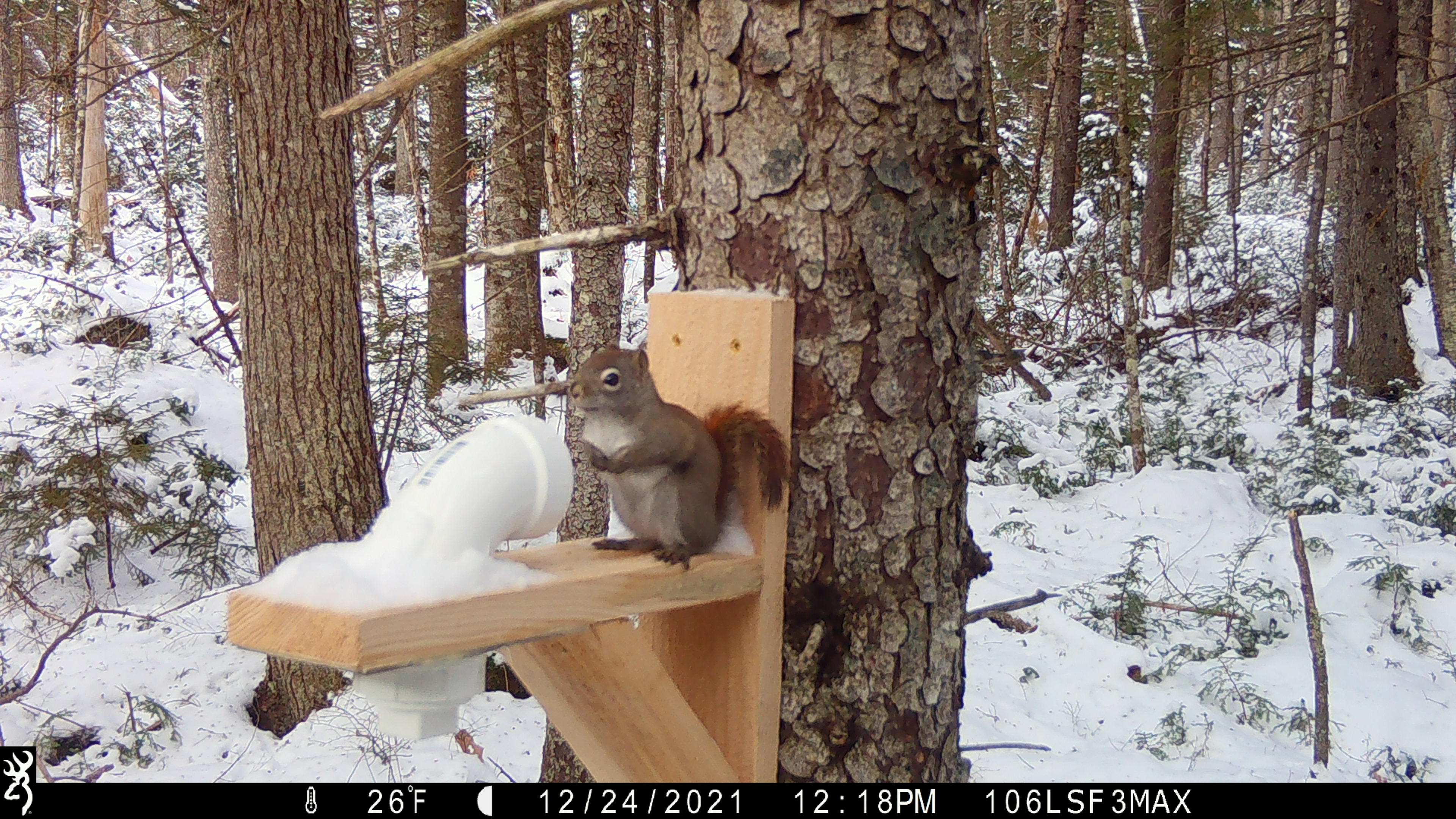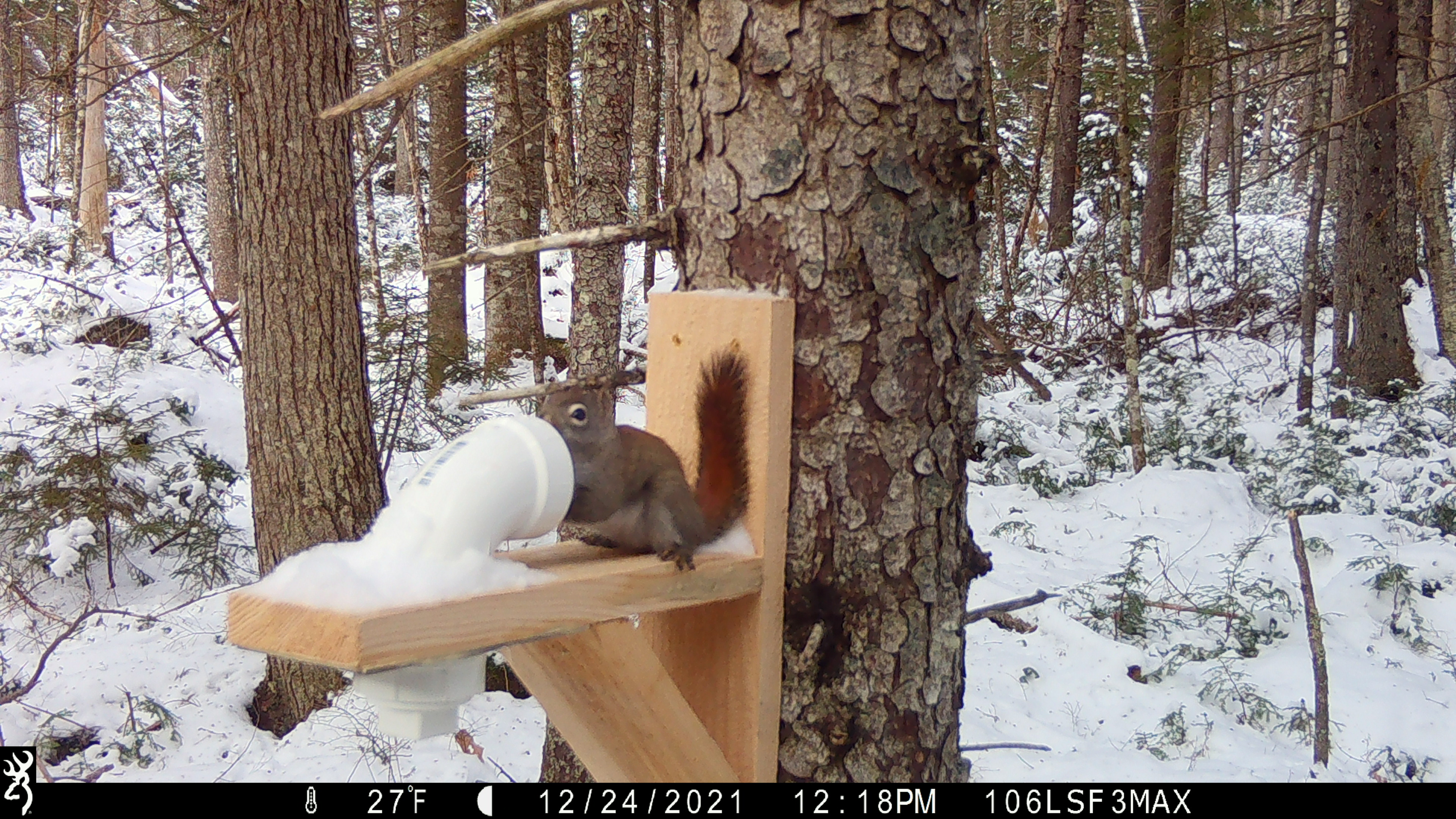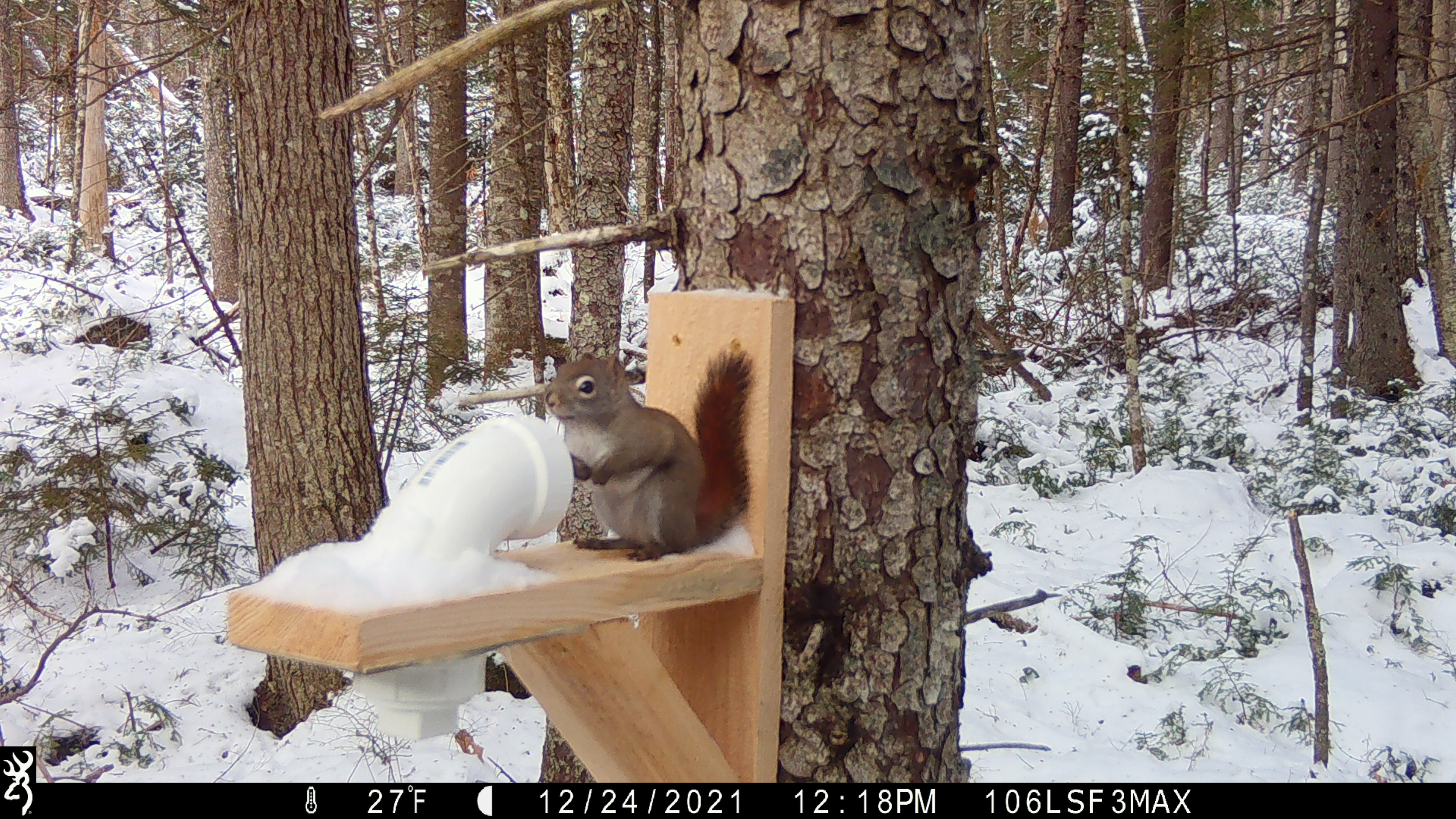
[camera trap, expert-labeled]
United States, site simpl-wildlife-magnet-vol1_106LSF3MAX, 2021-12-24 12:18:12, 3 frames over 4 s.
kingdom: Animalia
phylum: Chordata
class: Mammalia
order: Rodentia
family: Sciuridae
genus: Tamiasciurus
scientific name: Tamiasciurus hudsonicus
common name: red squirrel